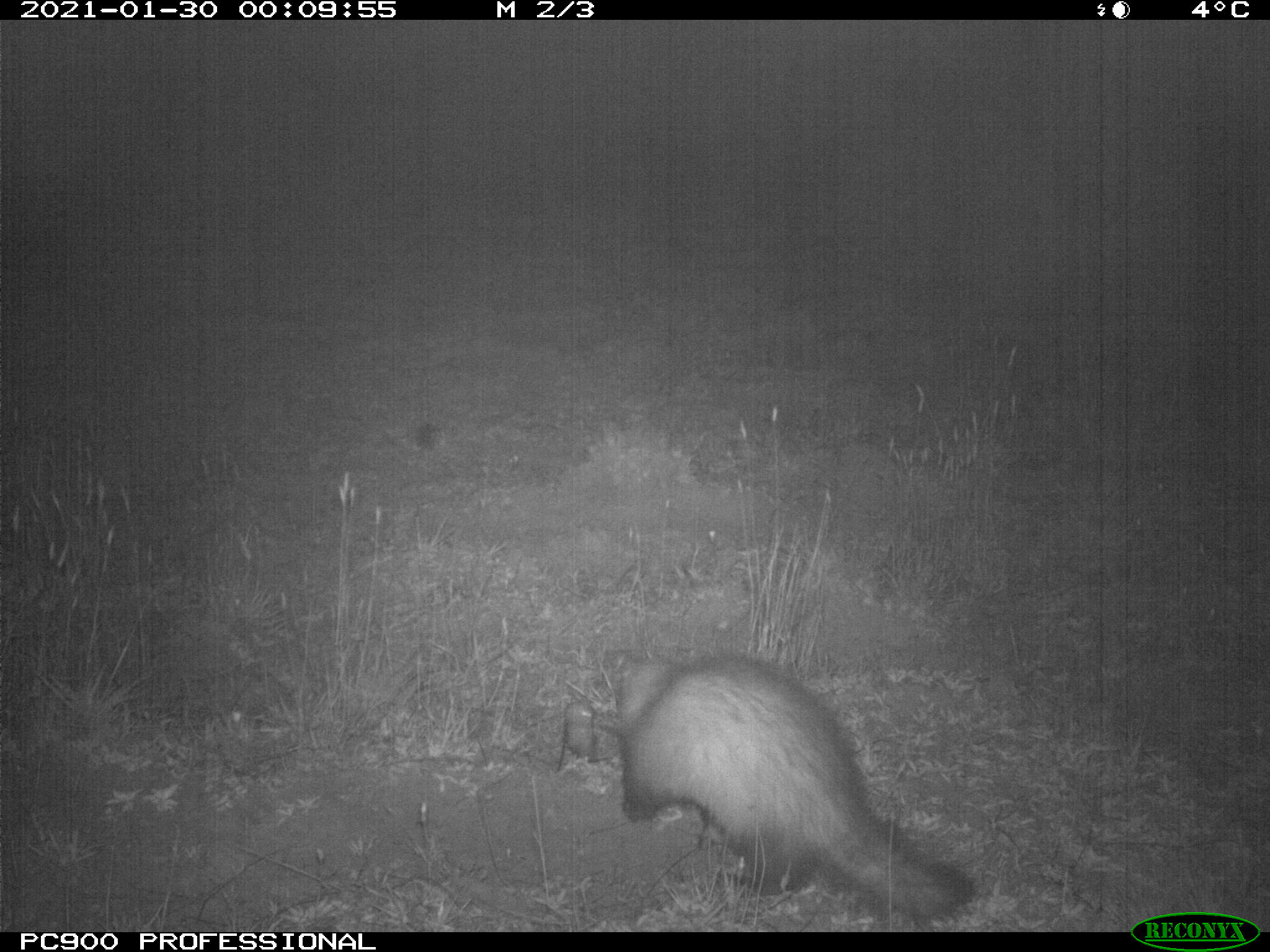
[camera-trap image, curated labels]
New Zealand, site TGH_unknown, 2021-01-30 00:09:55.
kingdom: Animalia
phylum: Chordata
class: Mammalia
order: Carnivora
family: Mustelidae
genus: Mustela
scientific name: Mustela furo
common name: ferret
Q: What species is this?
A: Ferret (Mustela furo).